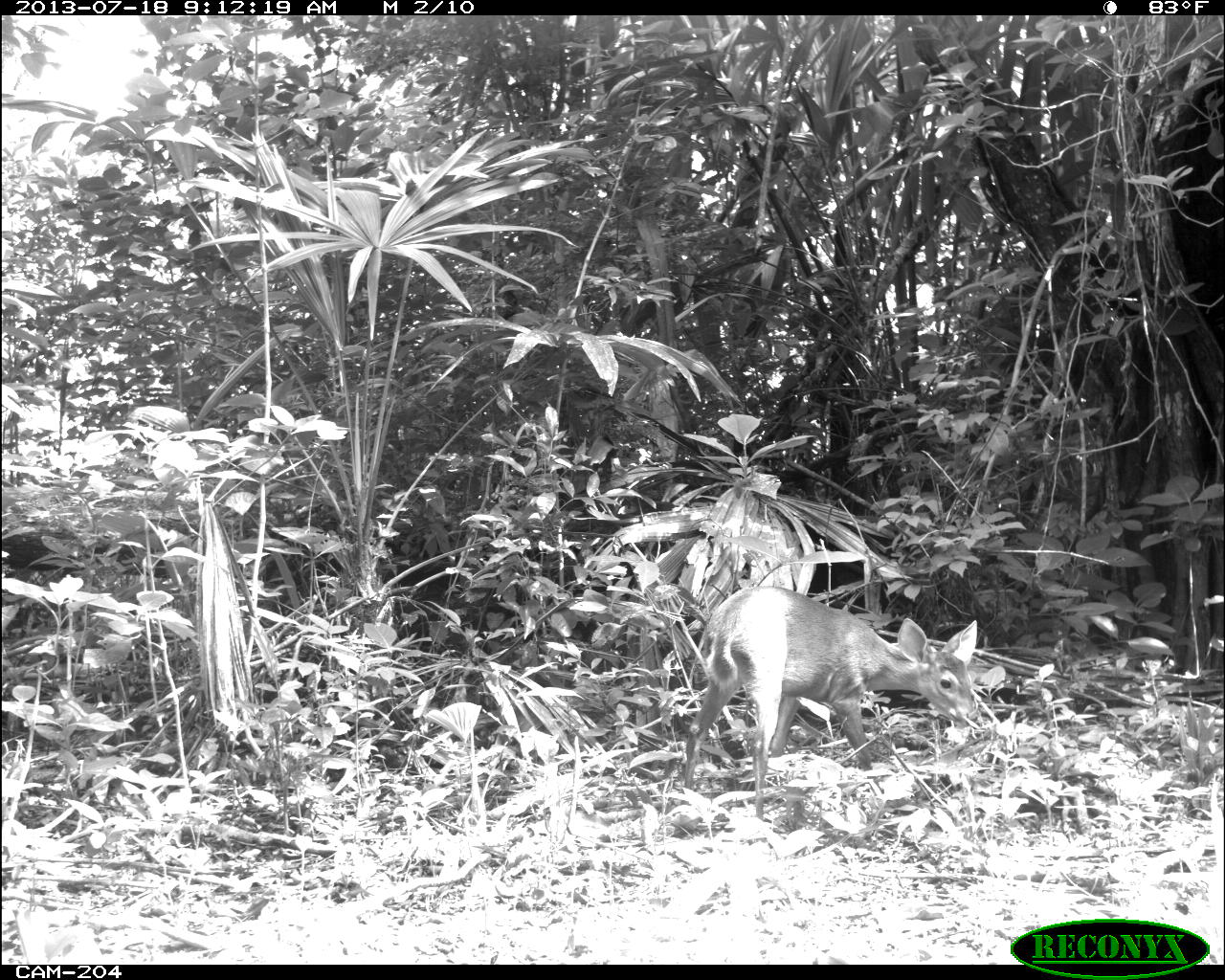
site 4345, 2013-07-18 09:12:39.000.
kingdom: Animalia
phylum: Chordata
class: Mammalia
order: Artiodactyla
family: Cervidae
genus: Odocoileus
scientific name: Odocoileus virginianus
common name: white-tailed deer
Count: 1.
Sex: female.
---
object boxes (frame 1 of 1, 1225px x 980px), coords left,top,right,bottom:
odocoileus virginianus: 683,584,978,818